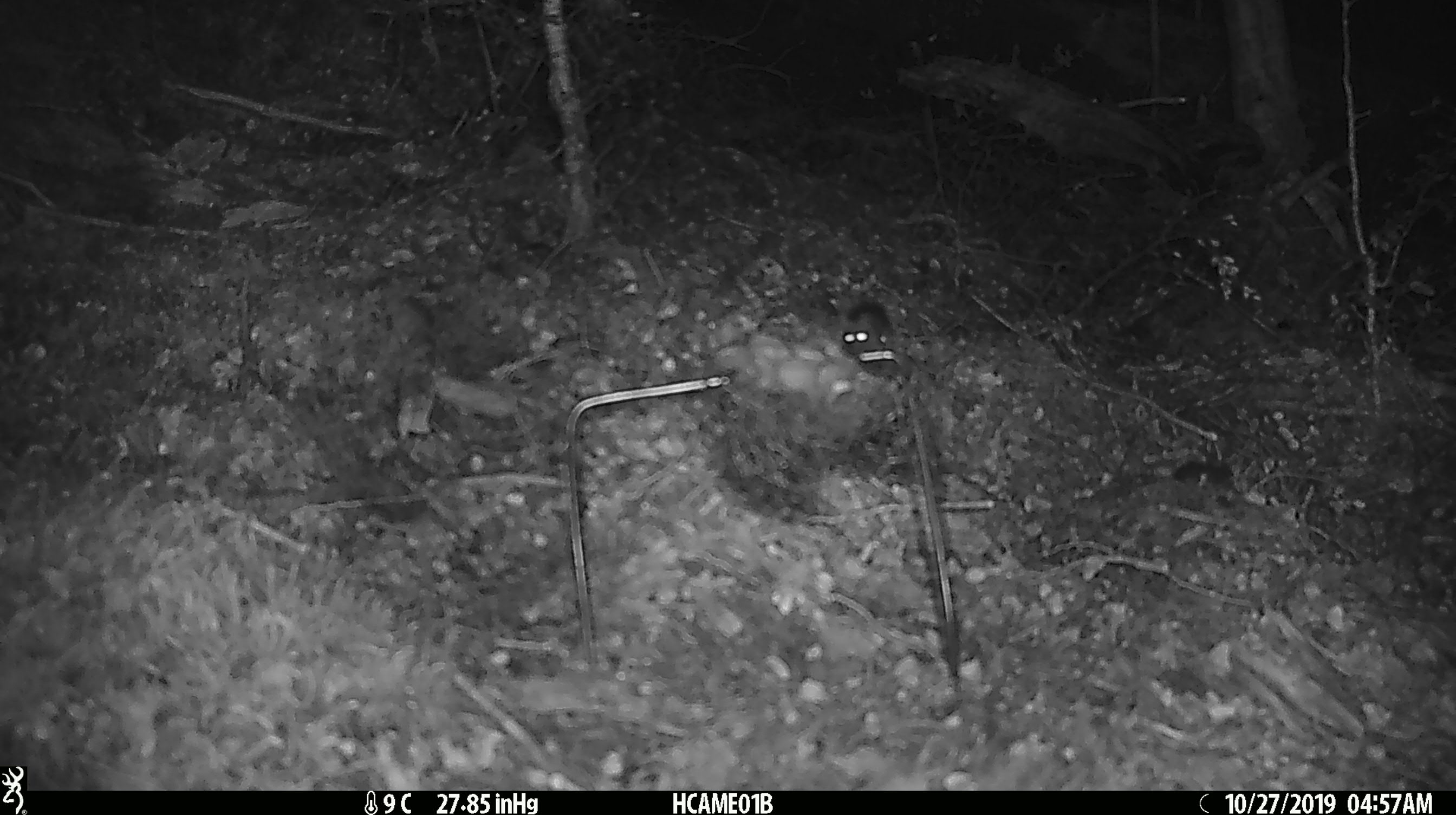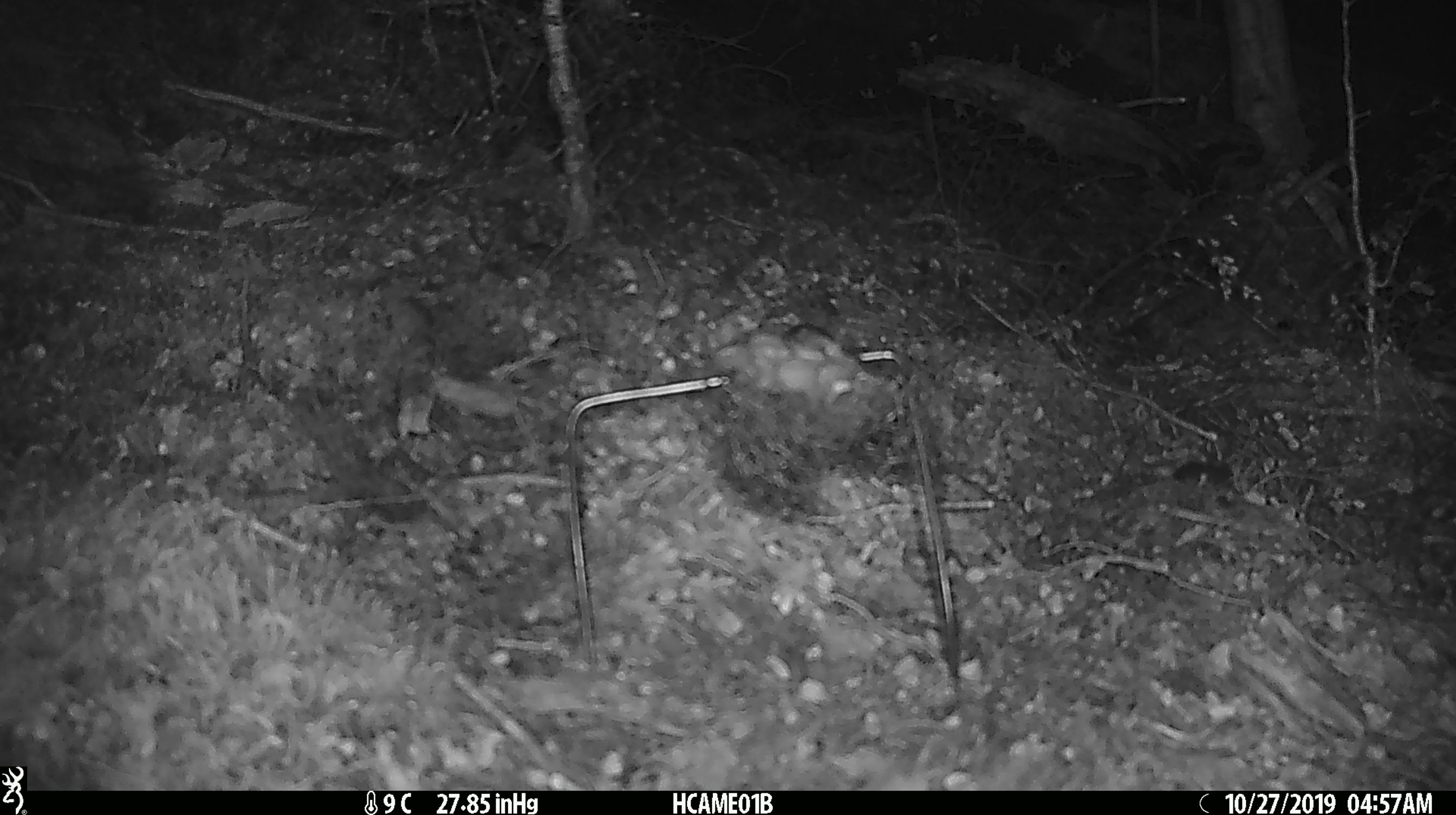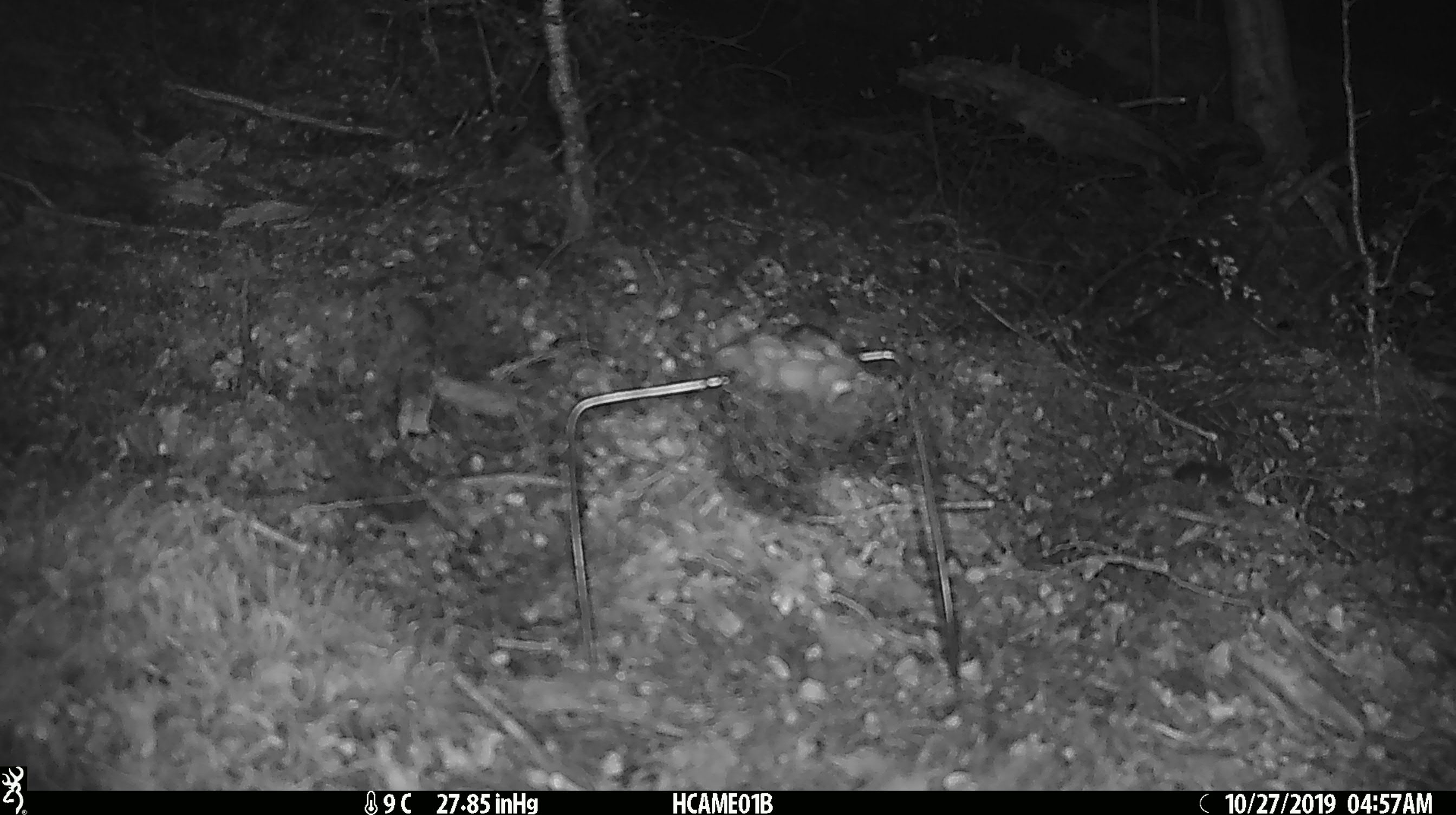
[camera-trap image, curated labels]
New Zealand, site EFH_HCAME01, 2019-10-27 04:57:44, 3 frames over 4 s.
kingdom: Animalia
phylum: Chordata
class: Mammalia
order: Rodentia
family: Muridae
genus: Mus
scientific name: Mus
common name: mouse